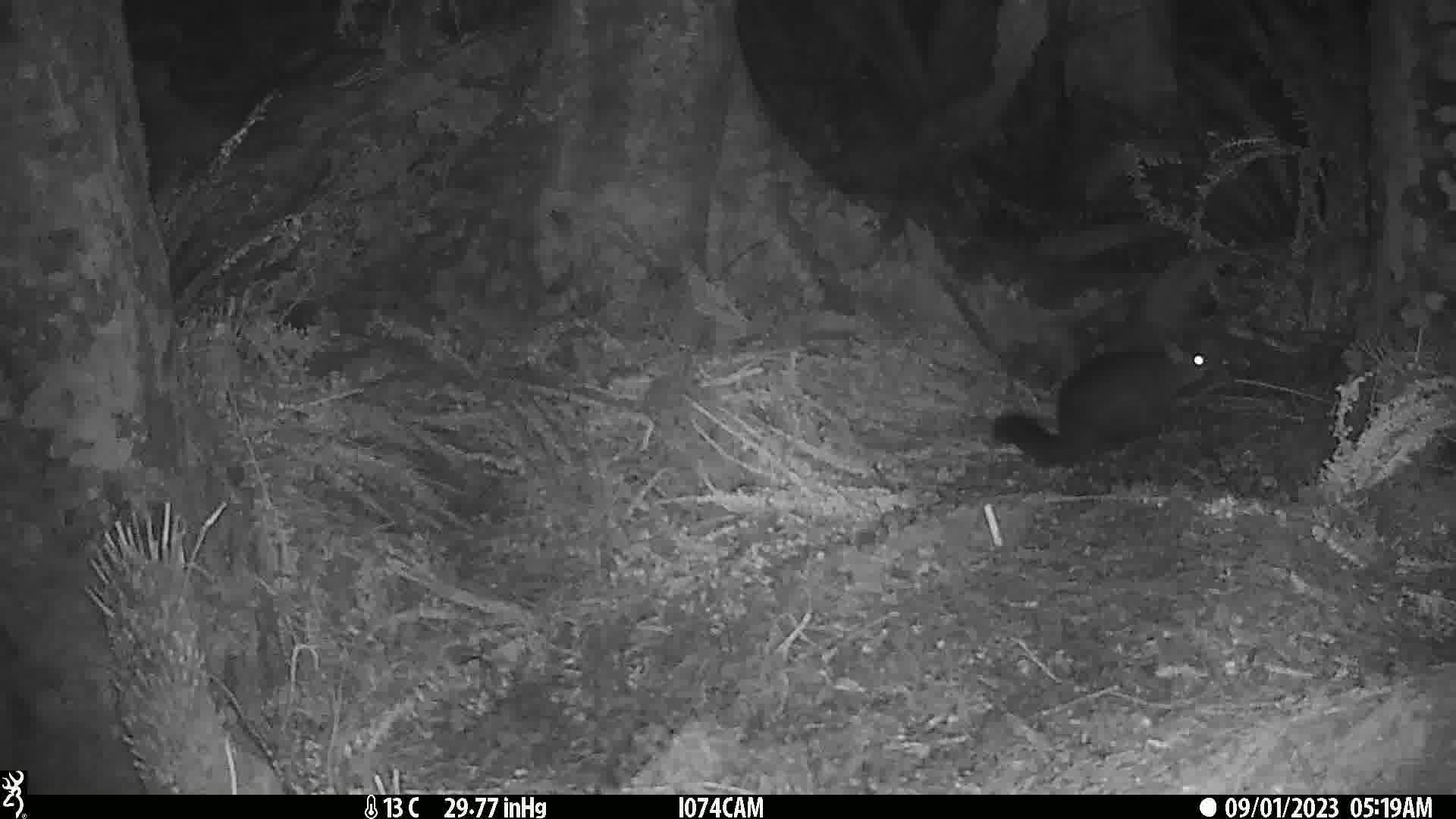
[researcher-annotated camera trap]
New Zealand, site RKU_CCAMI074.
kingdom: Animalia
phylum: Chordata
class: Mammalia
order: Diprotodontia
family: Phalangeridae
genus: Trichosurus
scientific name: Trichosurus vulpecula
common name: common brushtail possum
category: possum